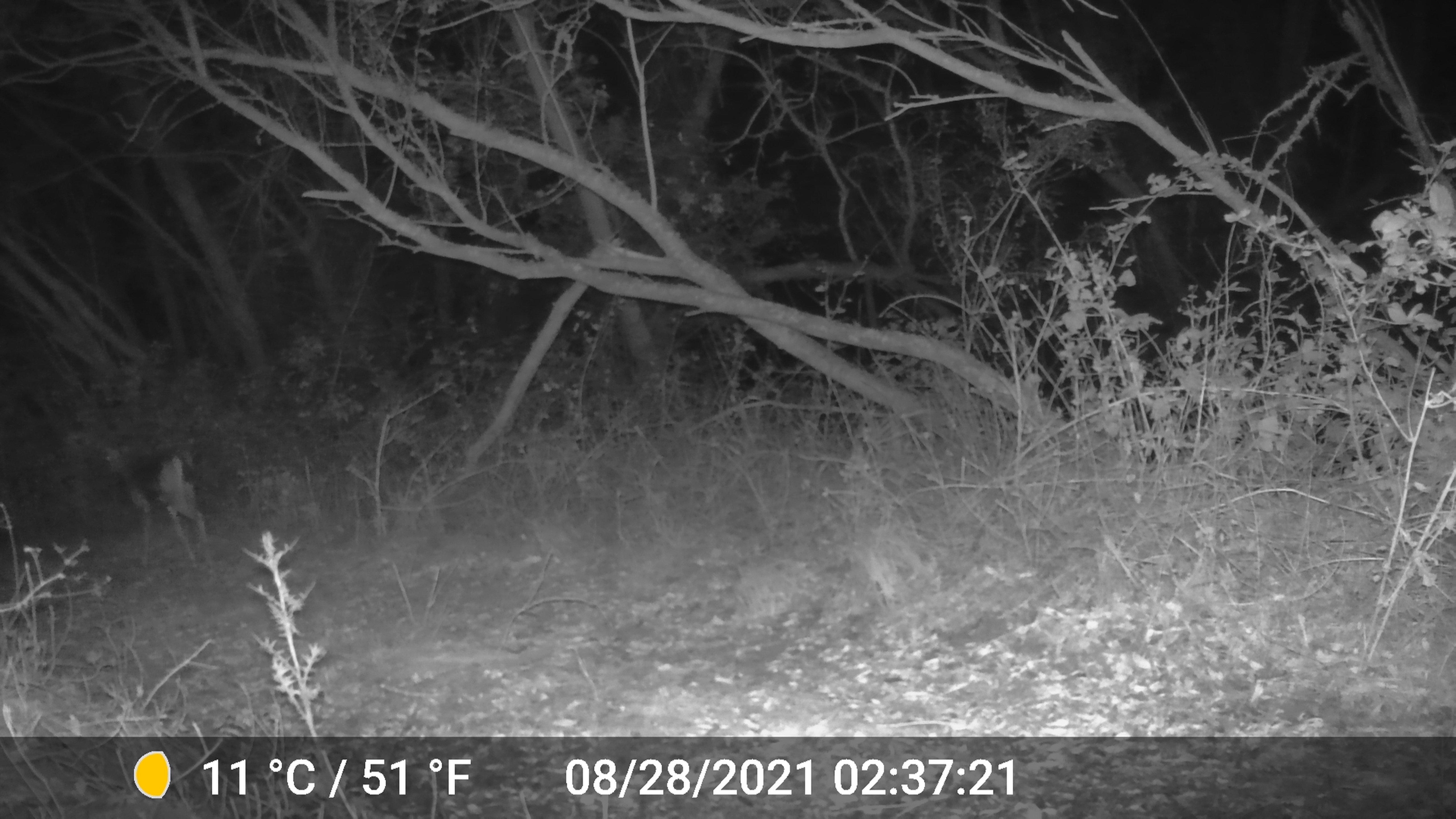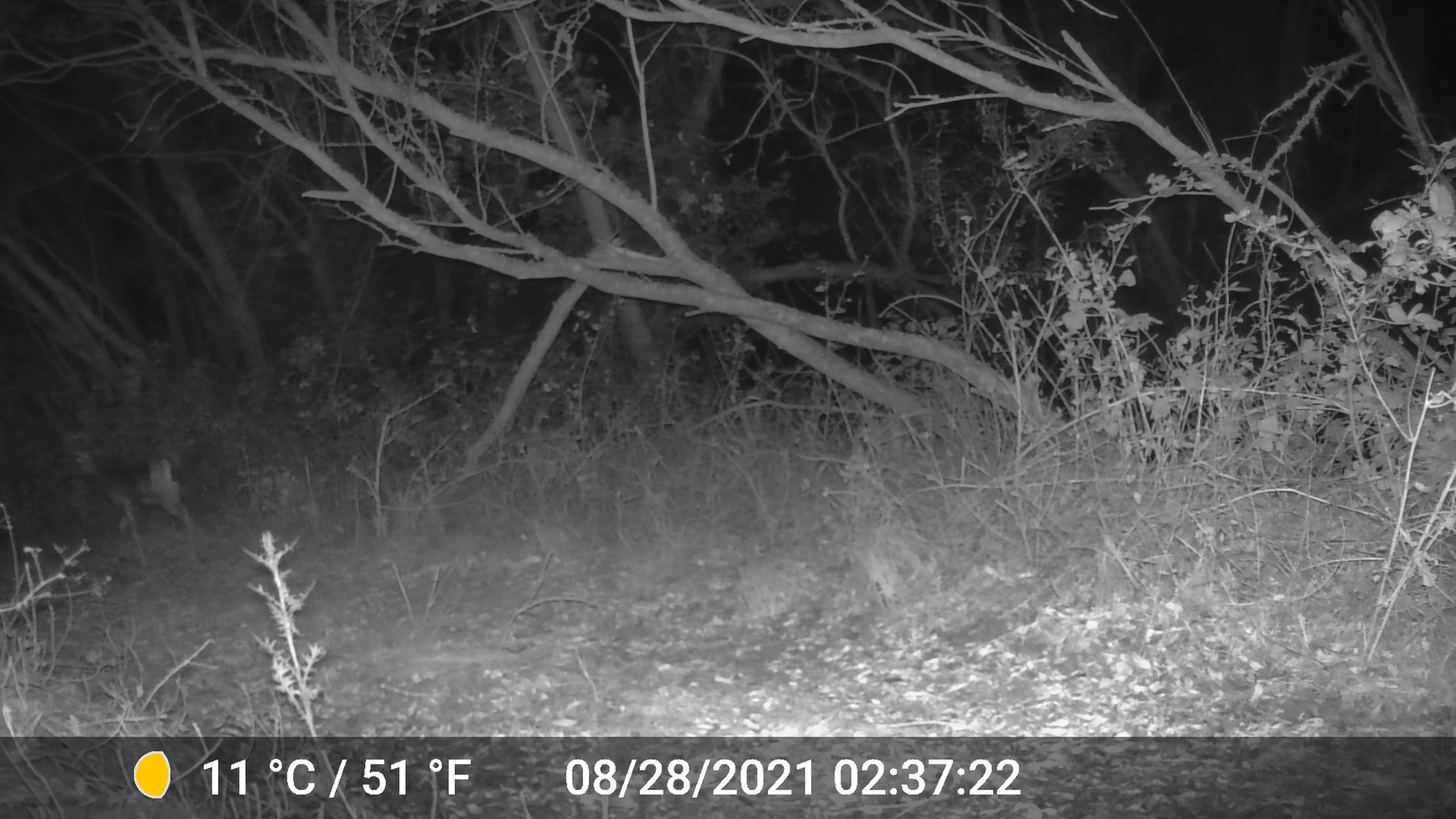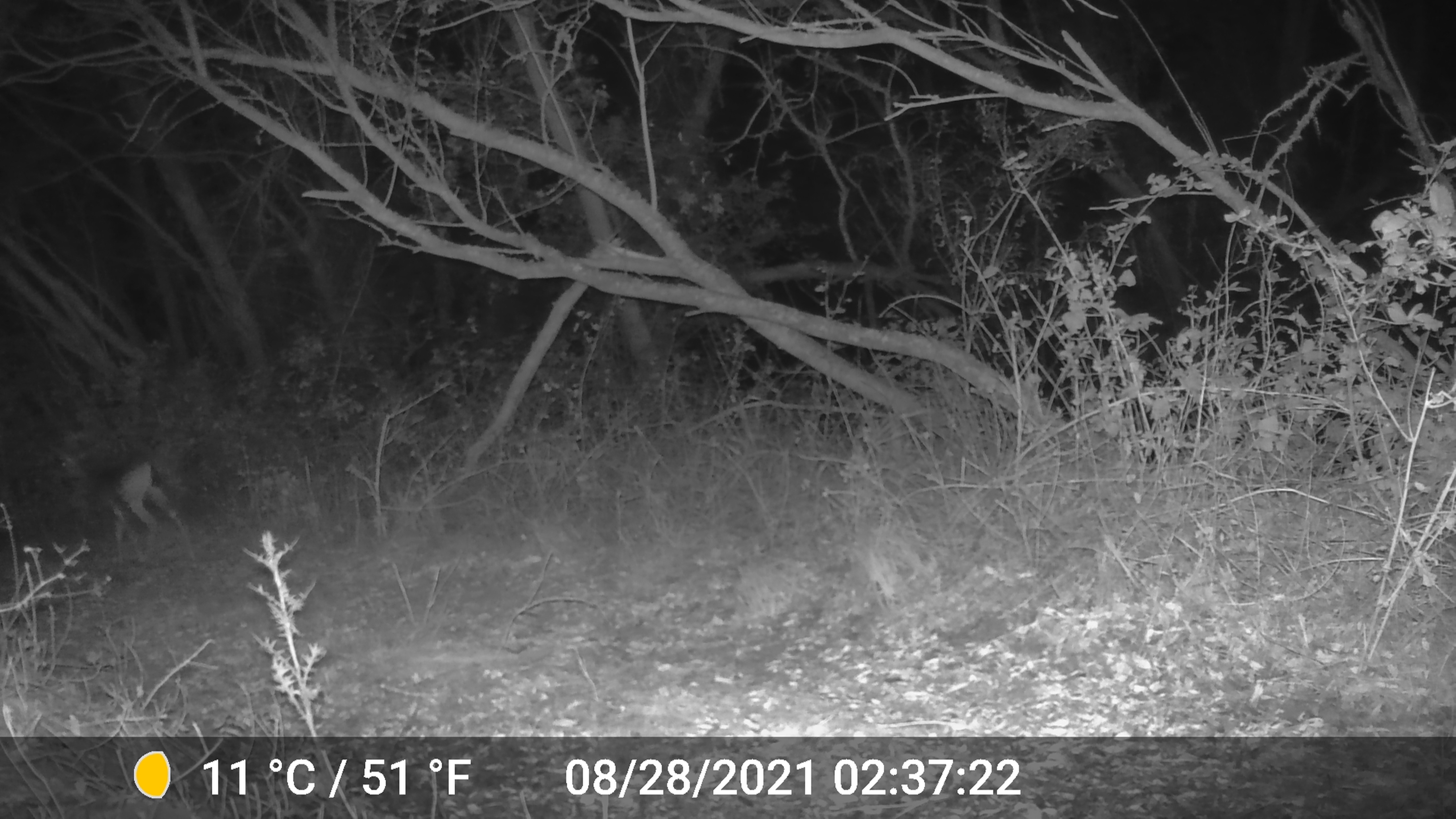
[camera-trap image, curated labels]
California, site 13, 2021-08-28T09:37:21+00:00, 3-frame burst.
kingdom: Animalia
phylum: Chordata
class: Mammalia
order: Artiodactyla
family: Cervidae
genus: Odocoileus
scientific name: Odocoileus hemionus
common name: mule deer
Mule deer (Odocoileus hemionus).